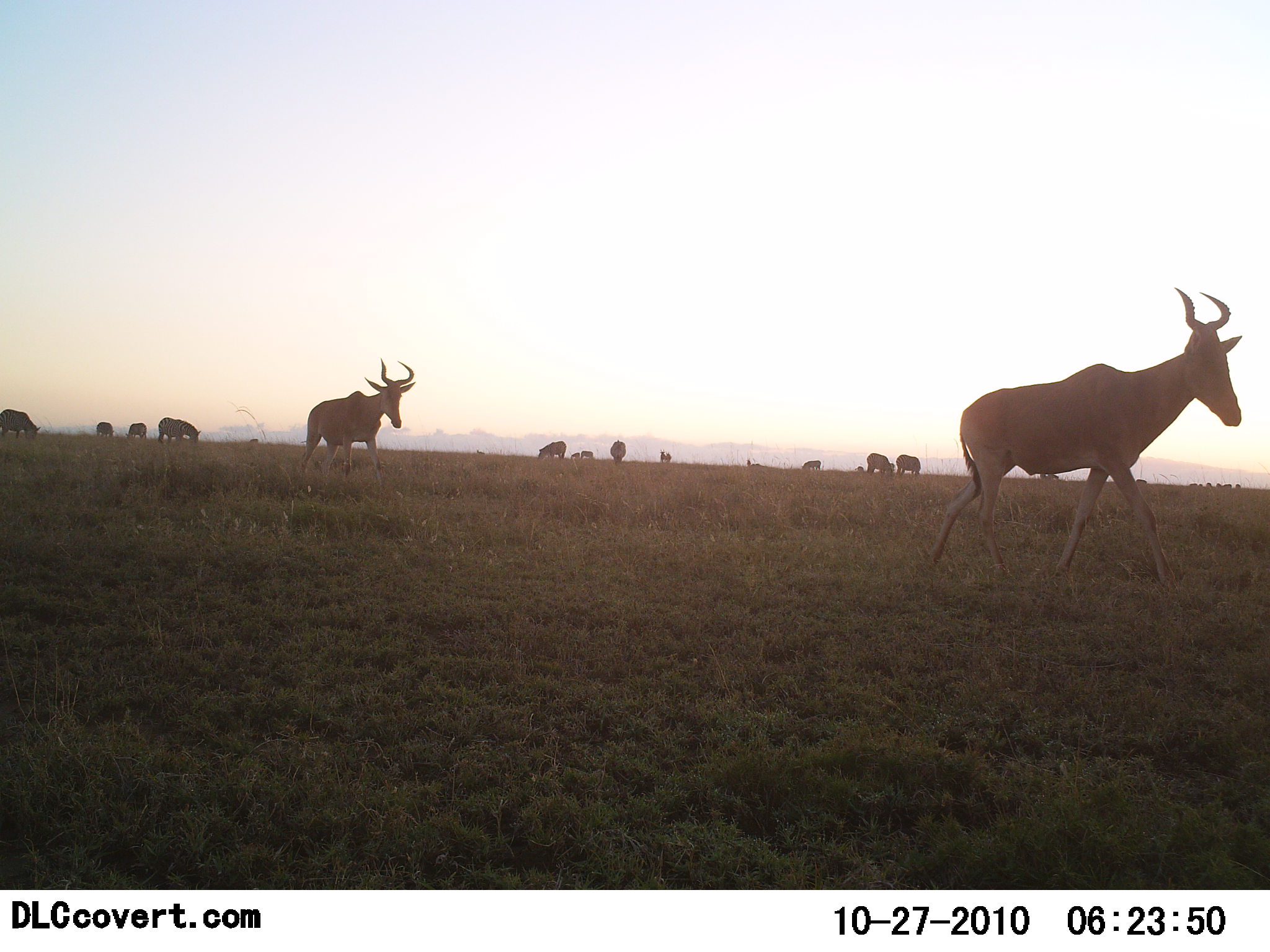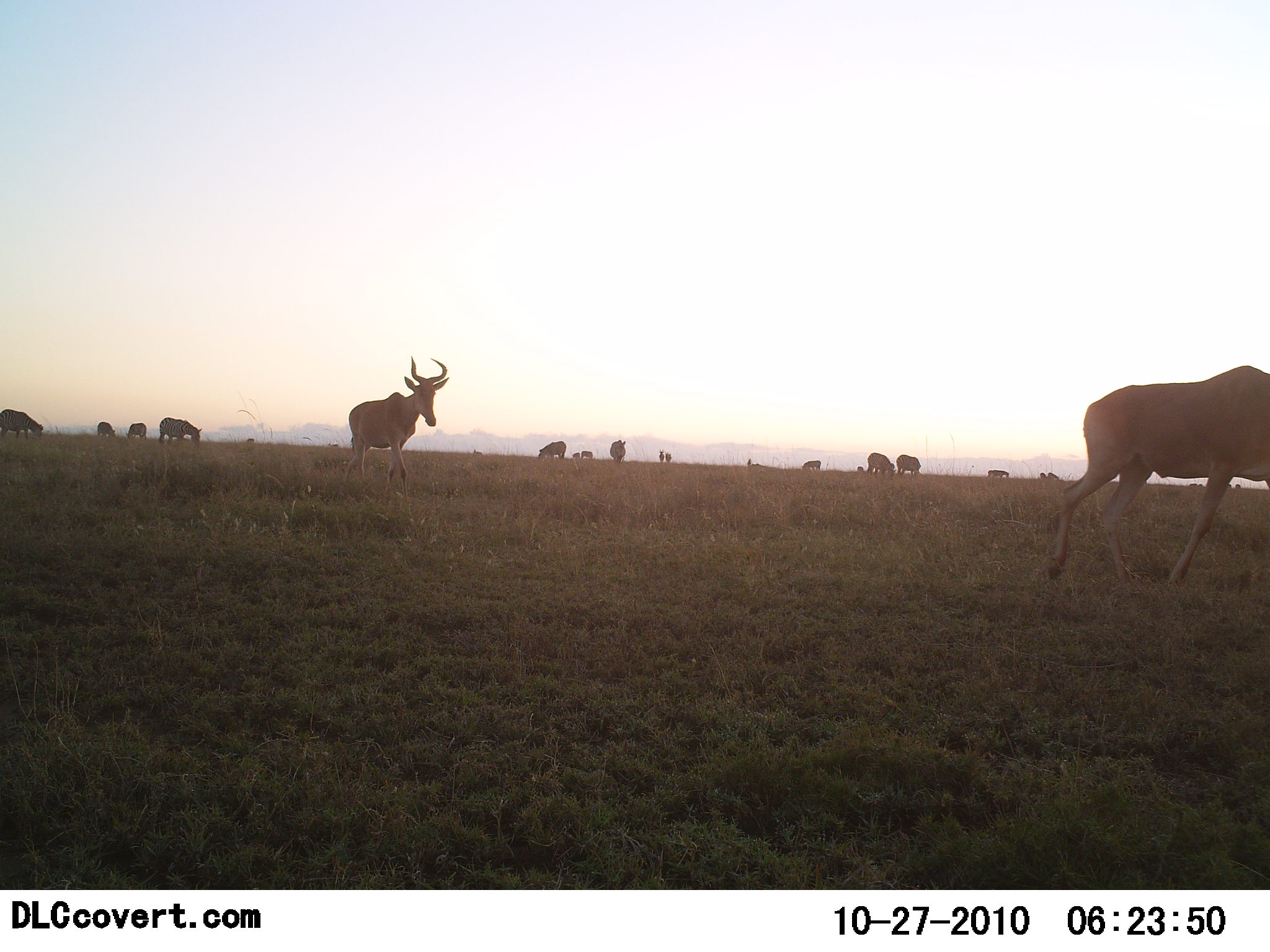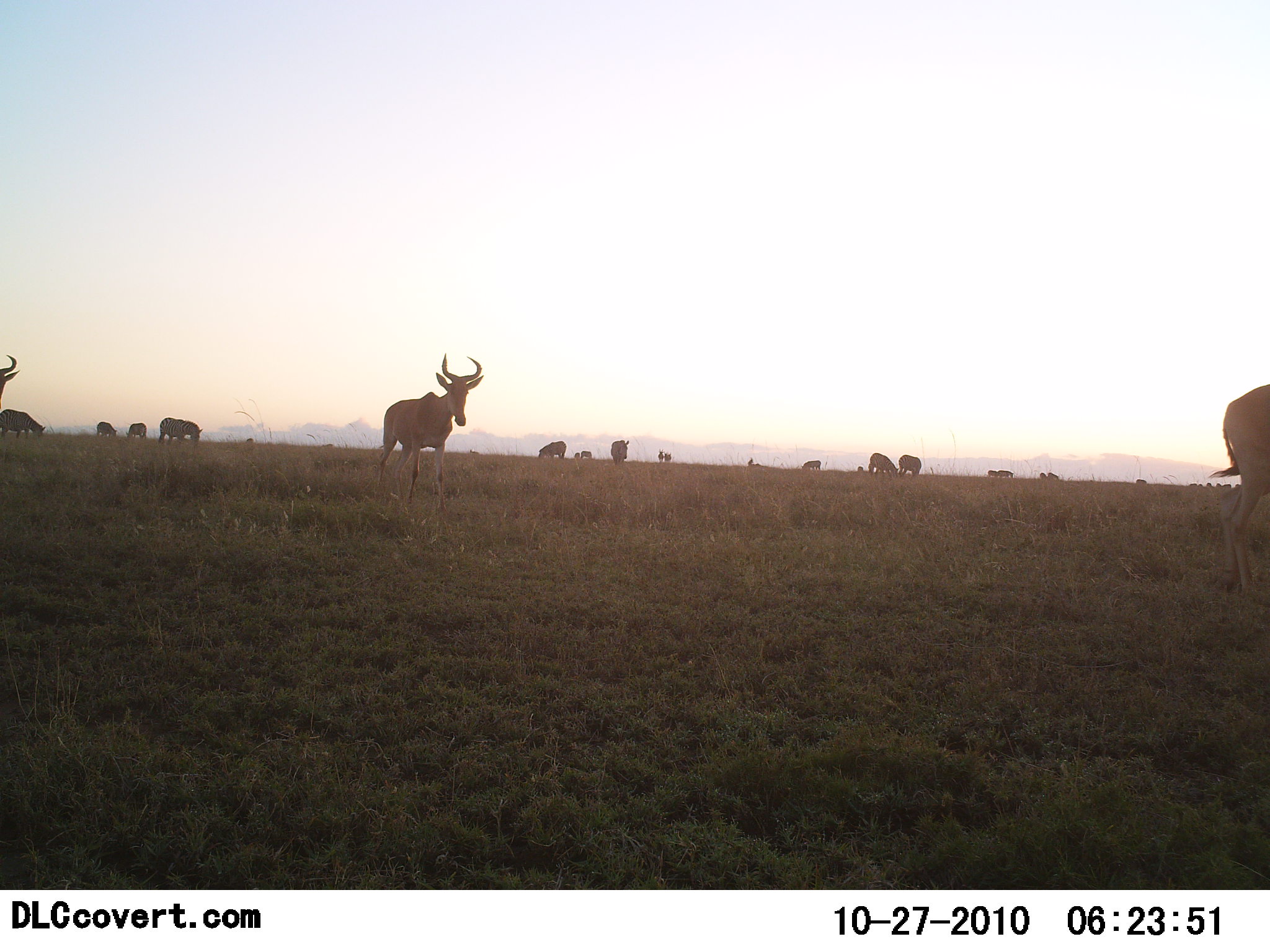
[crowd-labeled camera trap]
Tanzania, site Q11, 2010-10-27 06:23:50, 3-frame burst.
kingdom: Animalia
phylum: Chordata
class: Mammalia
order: Artiodactyla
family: Bovidae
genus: Alcelaphus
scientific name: Alcelaphus buselaphus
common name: hartebeest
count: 3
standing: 29%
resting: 0%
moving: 100%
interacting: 0%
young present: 0%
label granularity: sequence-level